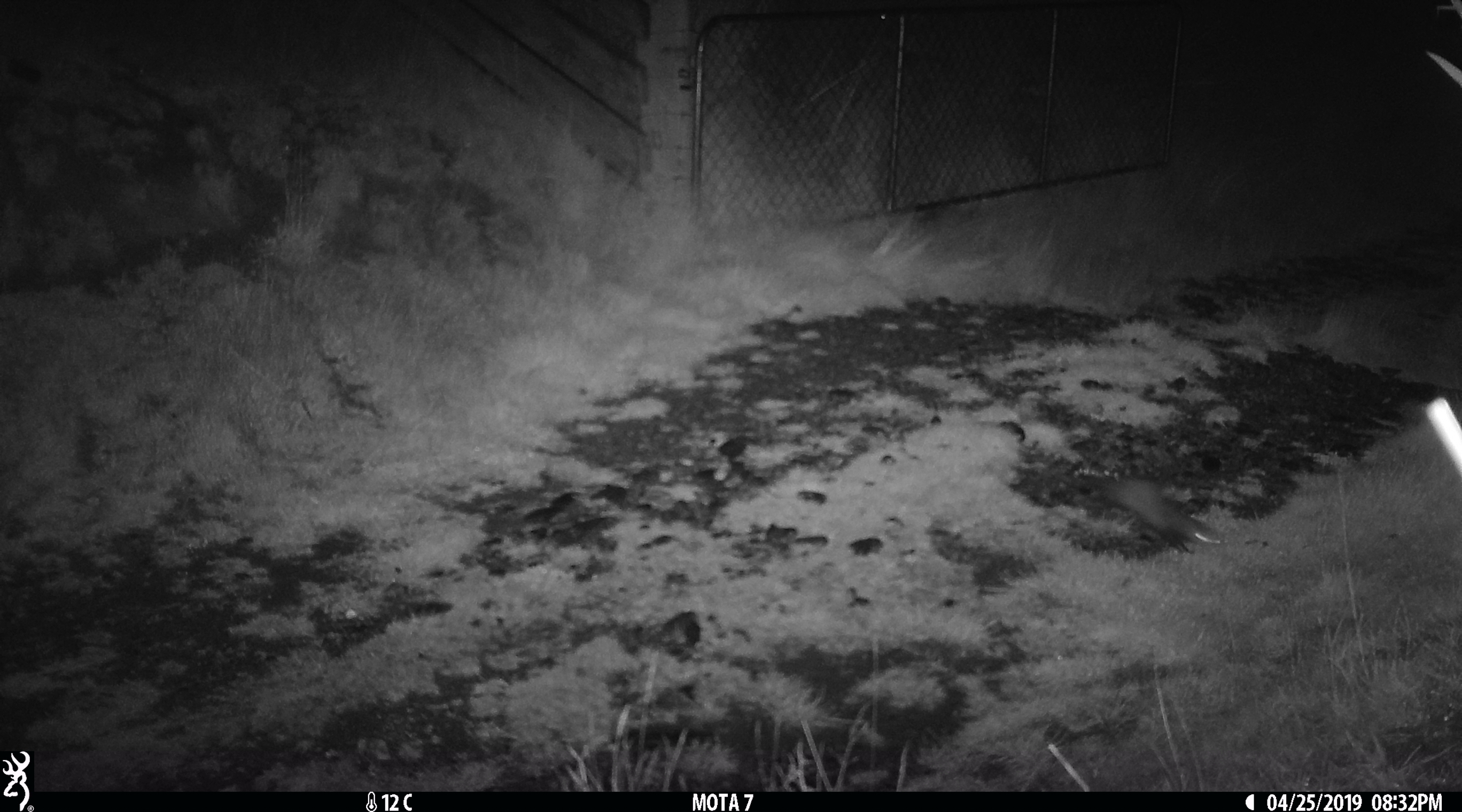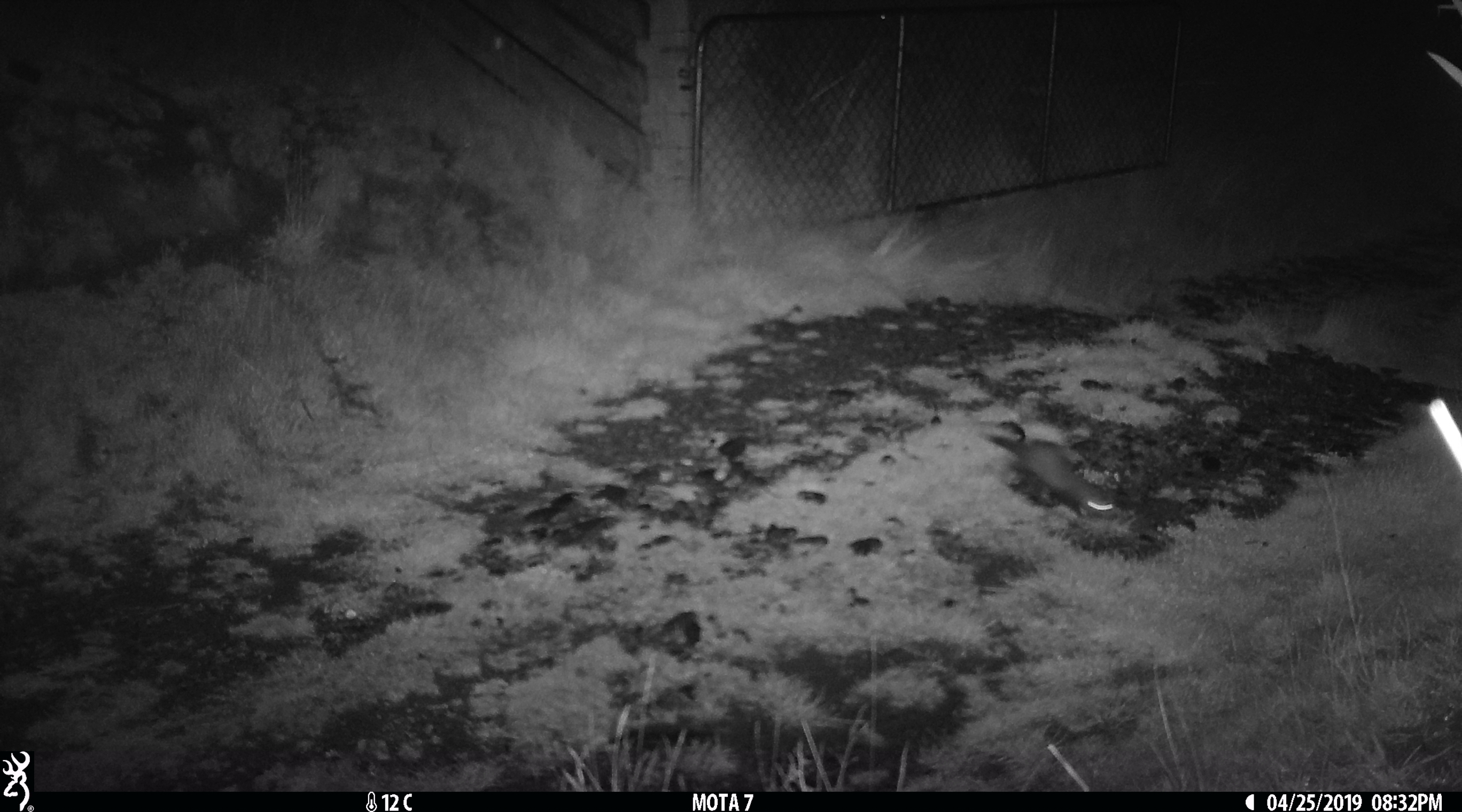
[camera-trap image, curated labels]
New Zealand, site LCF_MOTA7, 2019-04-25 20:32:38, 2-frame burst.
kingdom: Animalia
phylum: Chordata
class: Mammalia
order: Carnivora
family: Mustelidae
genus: Mustela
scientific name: Mustela furo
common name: ferret